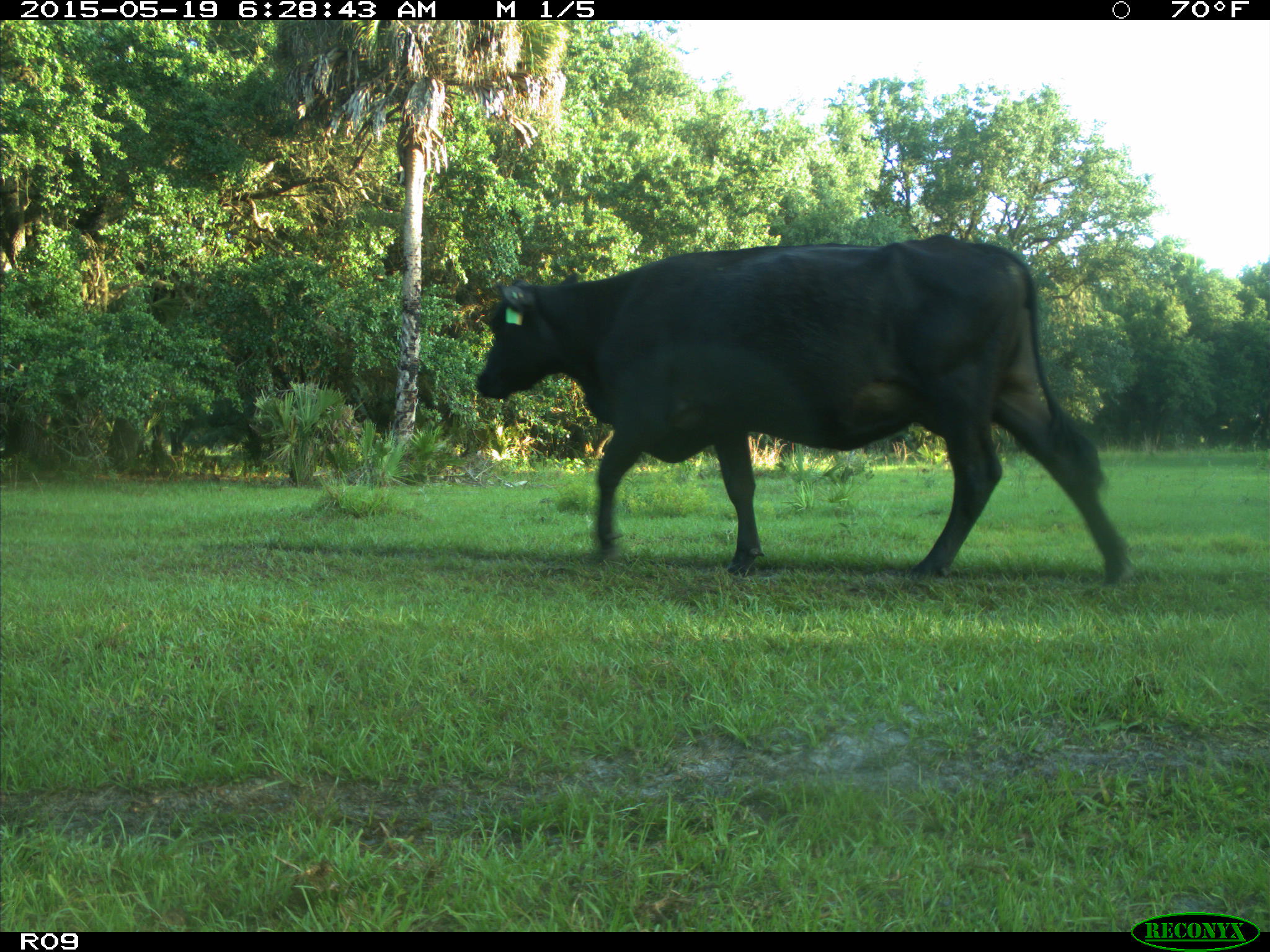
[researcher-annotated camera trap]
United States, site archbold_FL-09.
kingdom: Animalia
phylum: Chordata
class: Mammalia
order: Artiodactyla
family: Bovidae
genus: Bos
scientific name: Bos taurus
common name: domestic cow